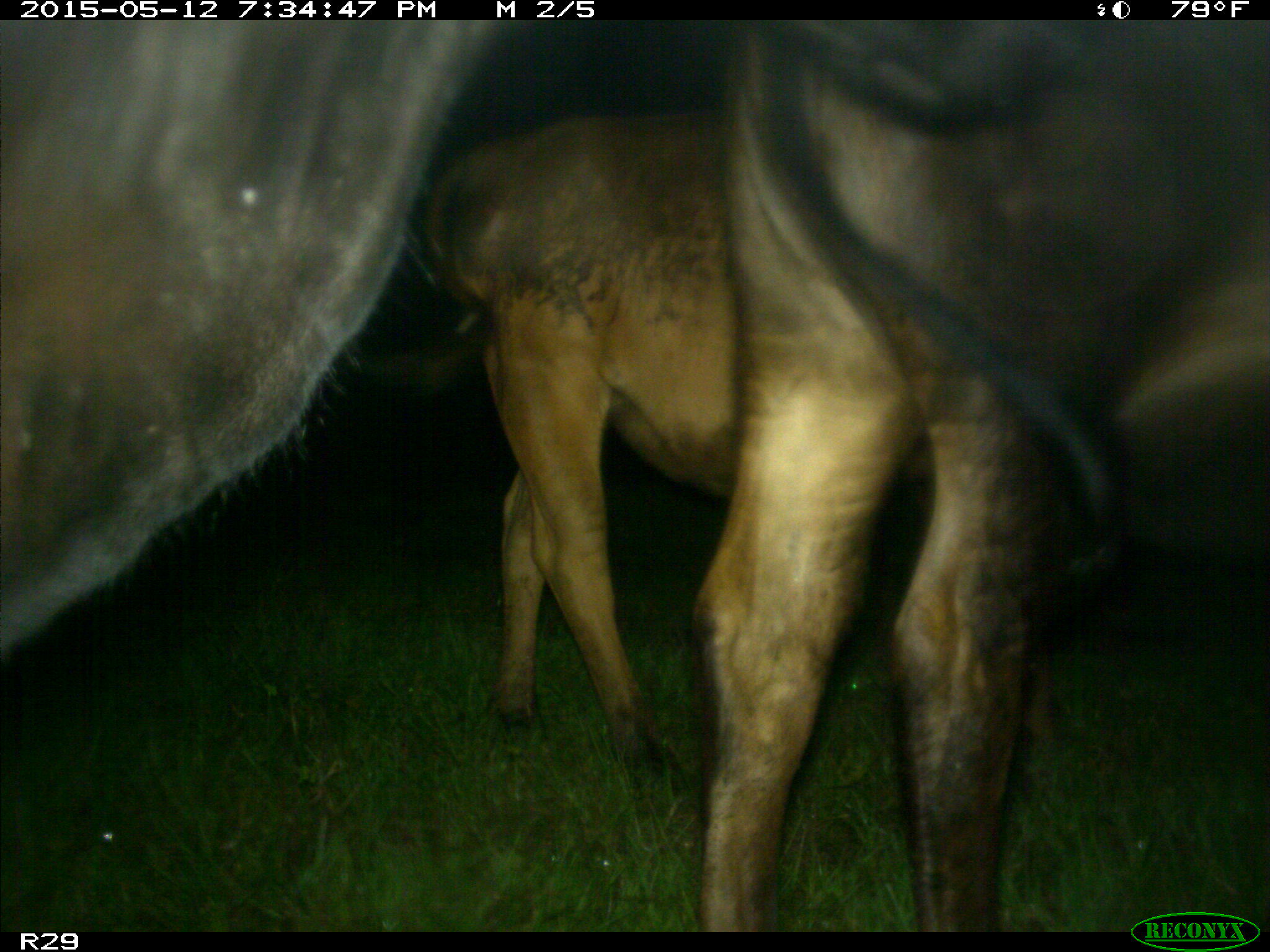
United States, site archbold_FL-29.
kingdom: Animalia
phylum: Chordata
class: Mammalia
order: Artiodactyla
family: Bovidae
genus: Bos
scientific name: Bos taurus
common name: domestic cow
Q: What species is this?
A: Bos taurus (domestic cow).